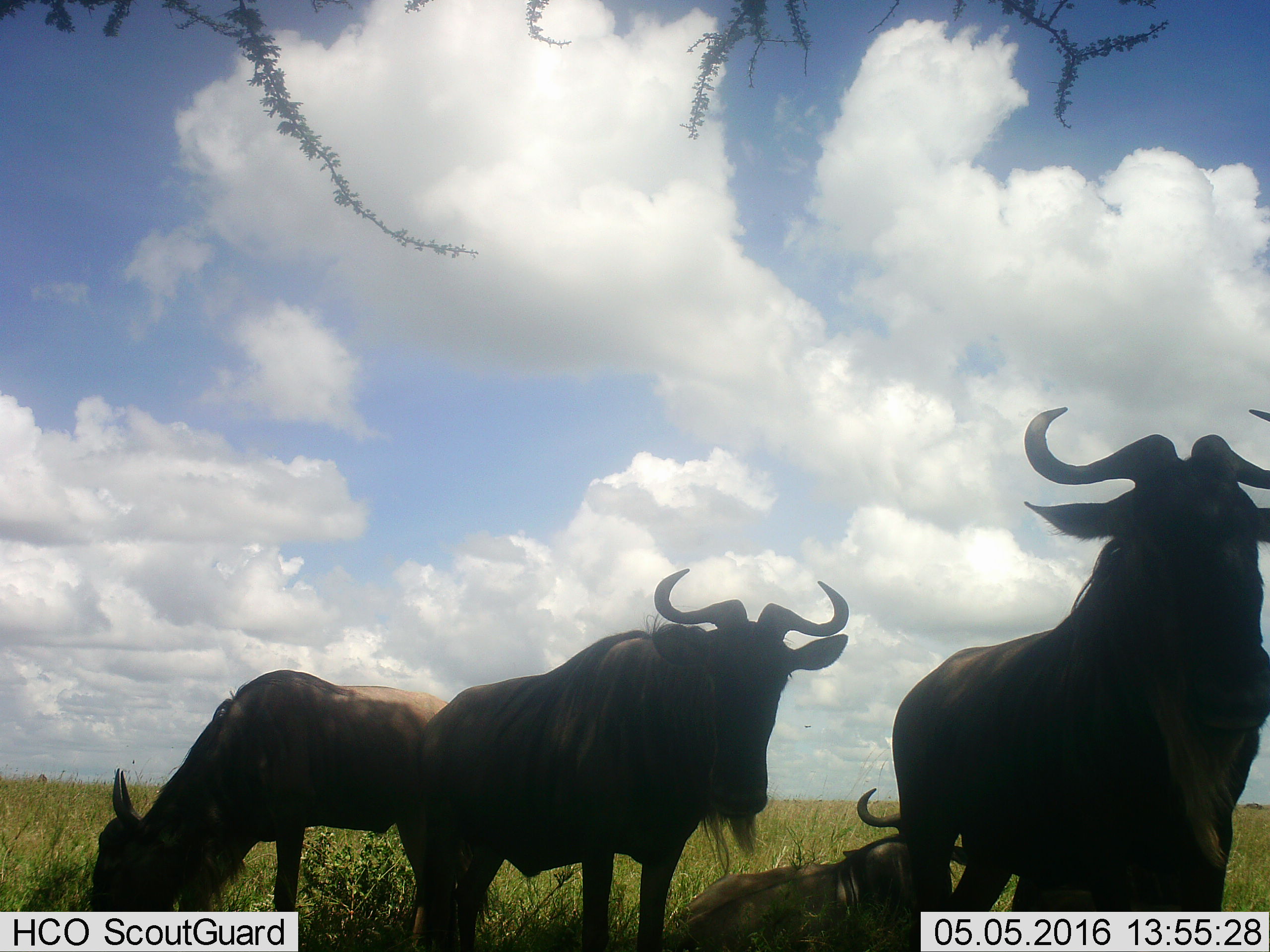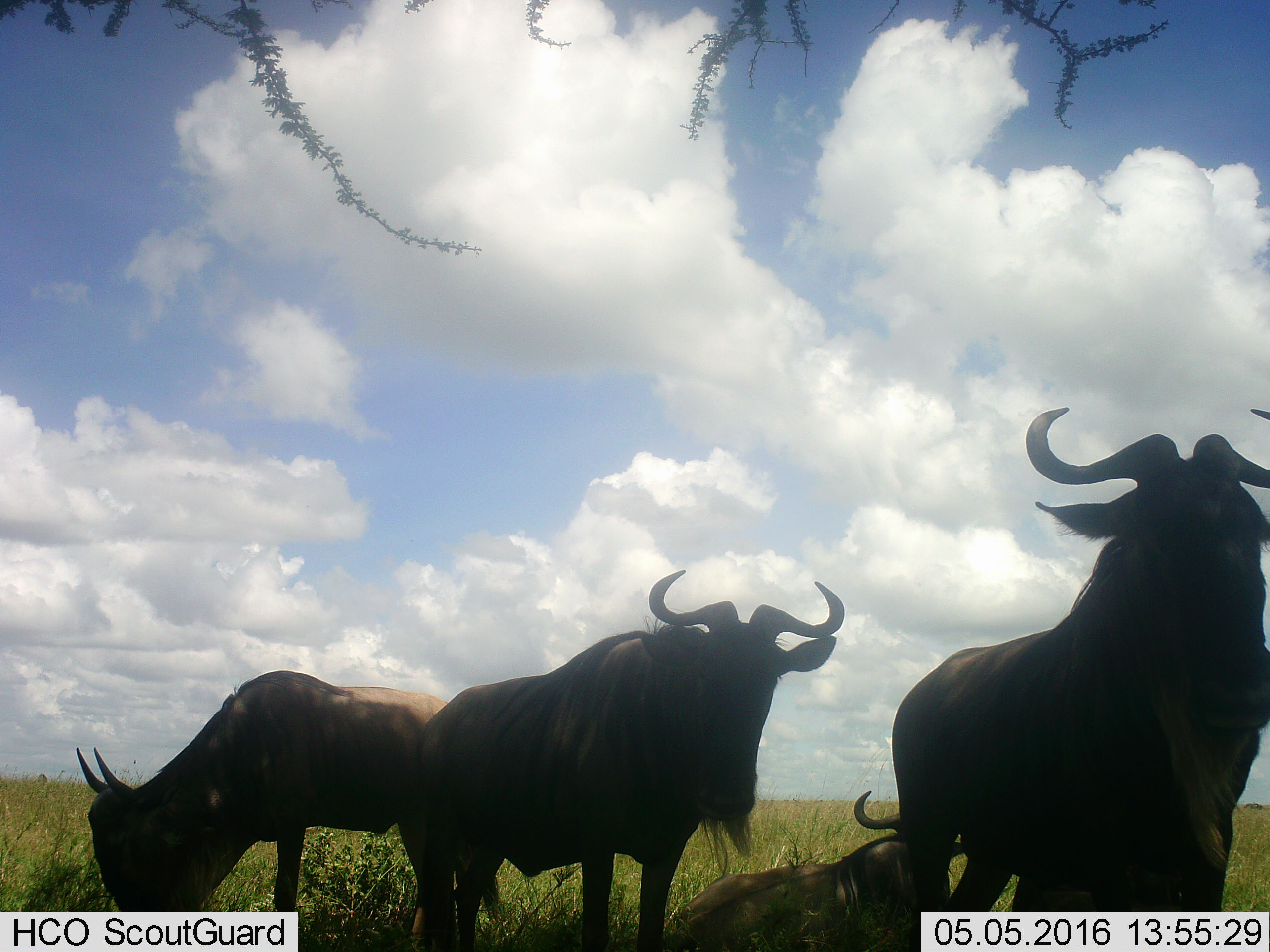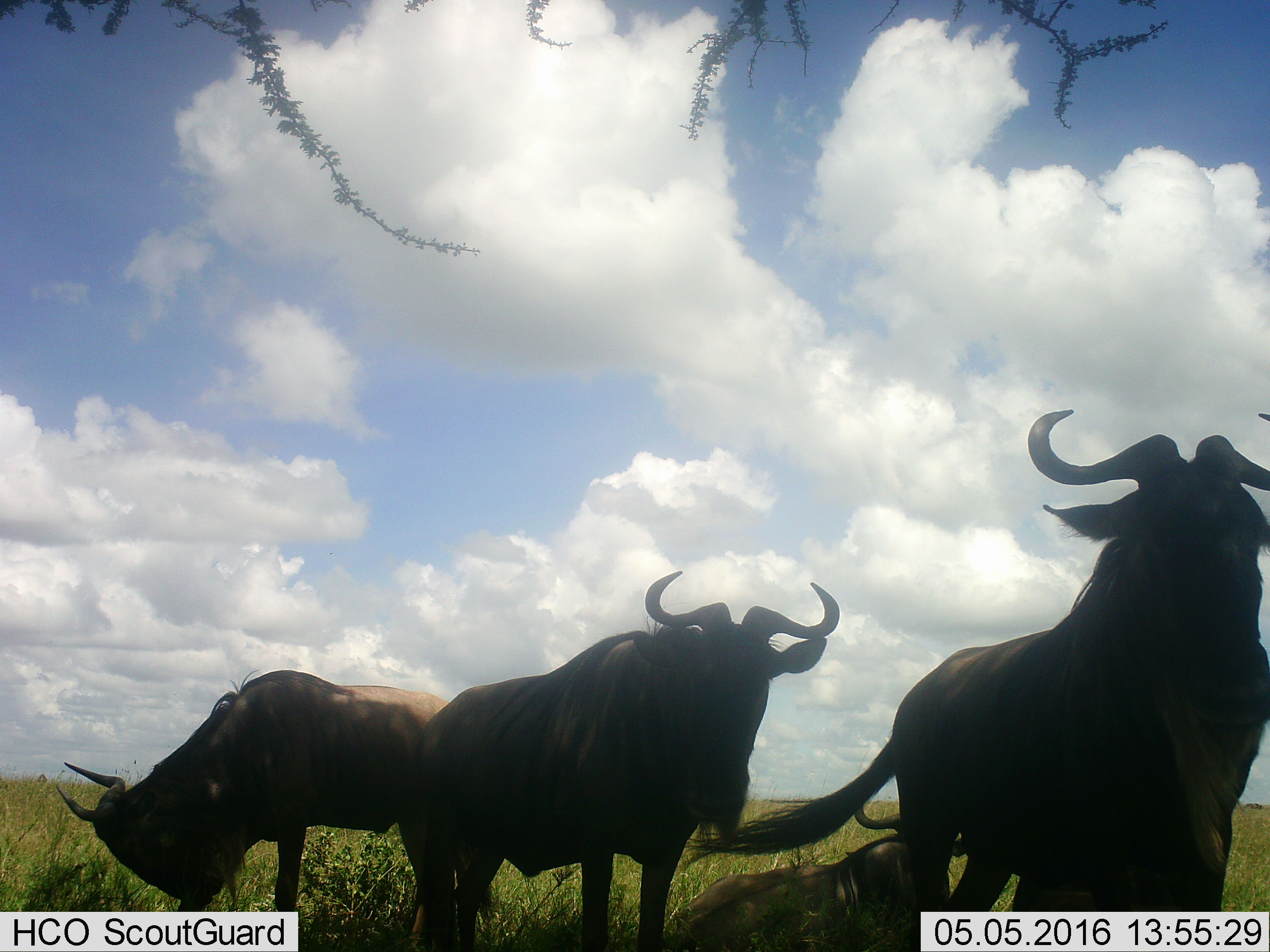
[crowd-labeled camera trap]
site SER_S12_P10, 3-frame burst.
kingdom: Animalia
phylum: Chordata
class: Mammalia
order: Artiodactyla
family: Bovidae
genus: Connochaetes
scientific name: Connochaetes taurinus taurinus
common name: blue wildebeest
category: wildebeestblue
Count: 4.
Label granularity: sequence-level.